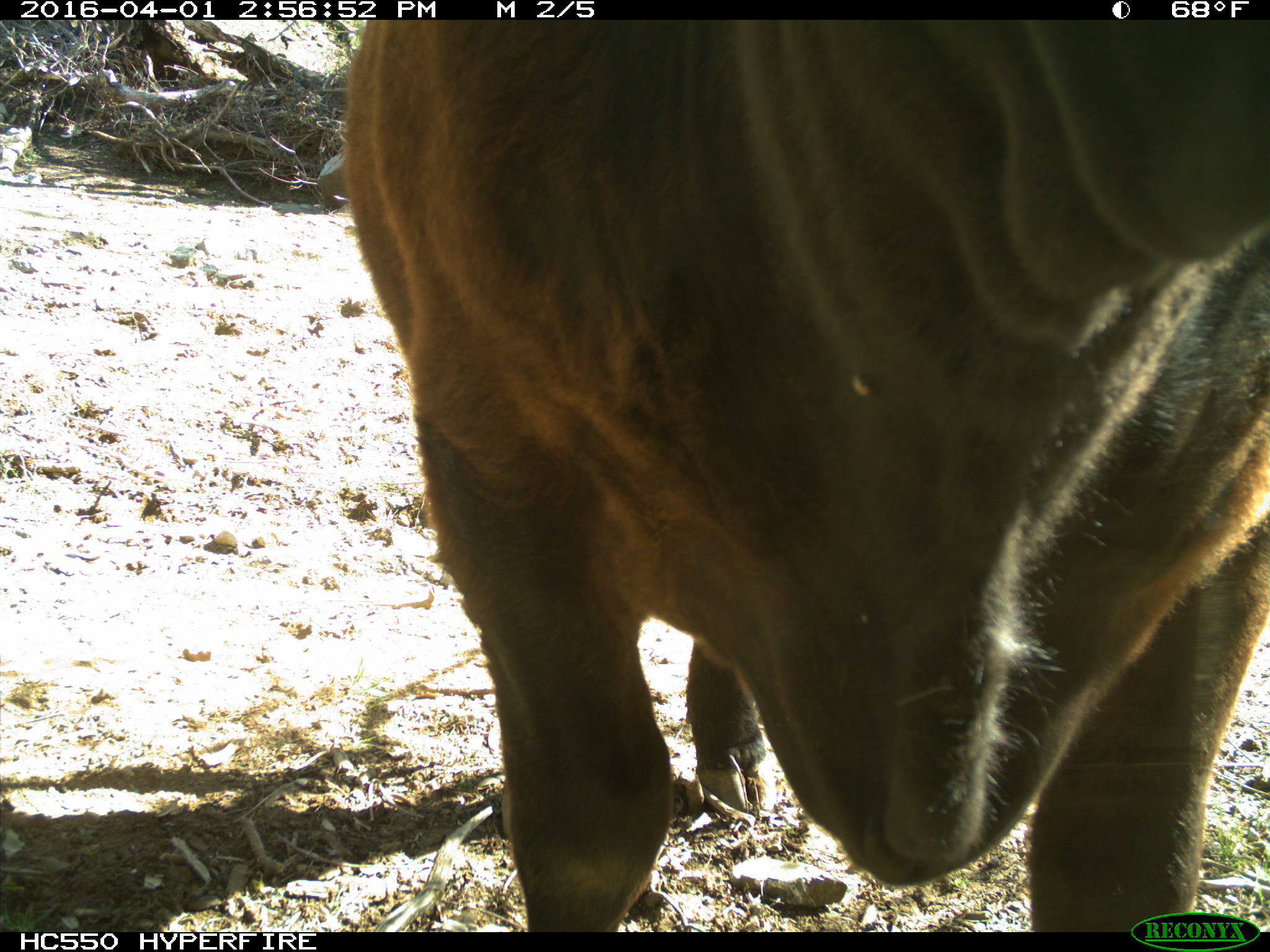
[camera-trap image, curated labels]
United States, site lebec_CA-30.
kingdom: Animalia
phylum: Chordata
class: Mammalia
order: Artiodactyla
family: Bovidae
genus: Bos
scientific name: Bos taurus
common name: domestic cow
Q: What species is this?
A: Bos taurus (domestic cow).